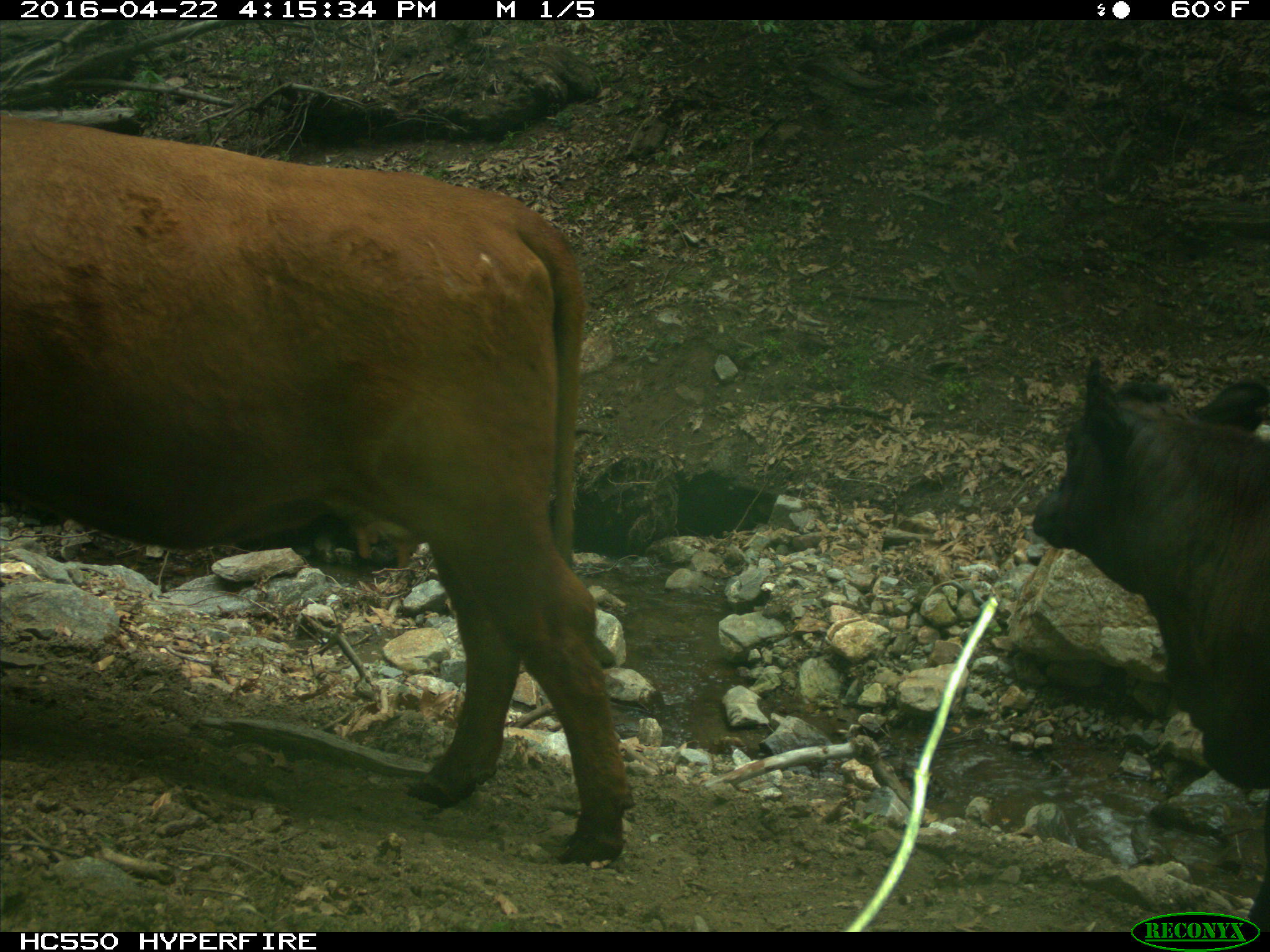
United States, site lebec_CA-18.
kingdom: Animalia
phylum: Chordata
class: Mammalia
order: Artiodactyla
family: Bovidae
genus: Bos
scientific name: Bos taurus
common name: domestic cow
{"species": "Bos taurus (domestic cow)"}